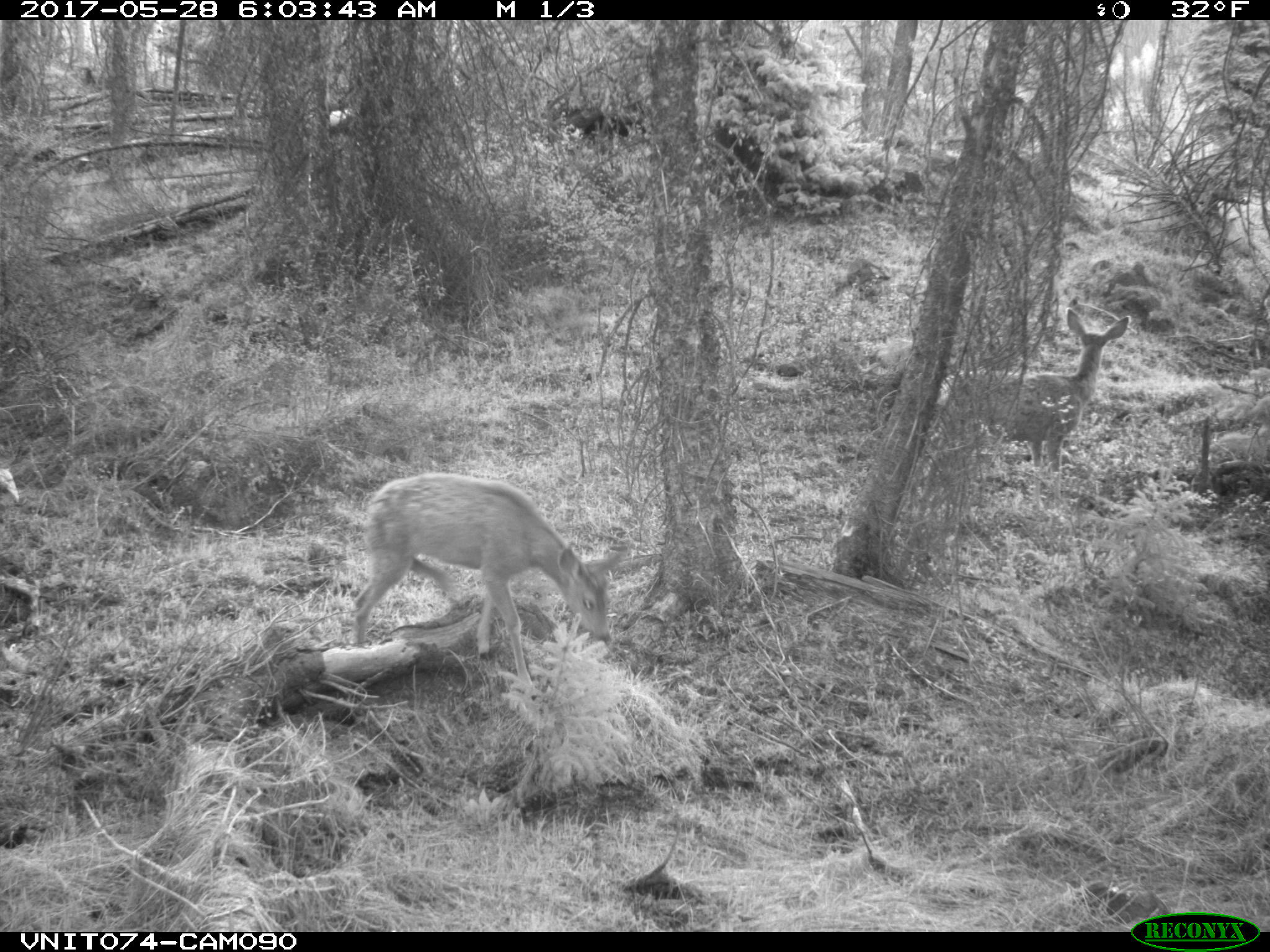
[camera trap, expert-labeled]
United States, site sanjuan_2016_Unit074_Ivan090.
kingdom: Animalia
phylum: Chordata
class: Mammalia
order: Artiodactyla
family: Cervidae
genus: Odocoileus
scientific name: Odocoileus hemionus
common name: mule deer